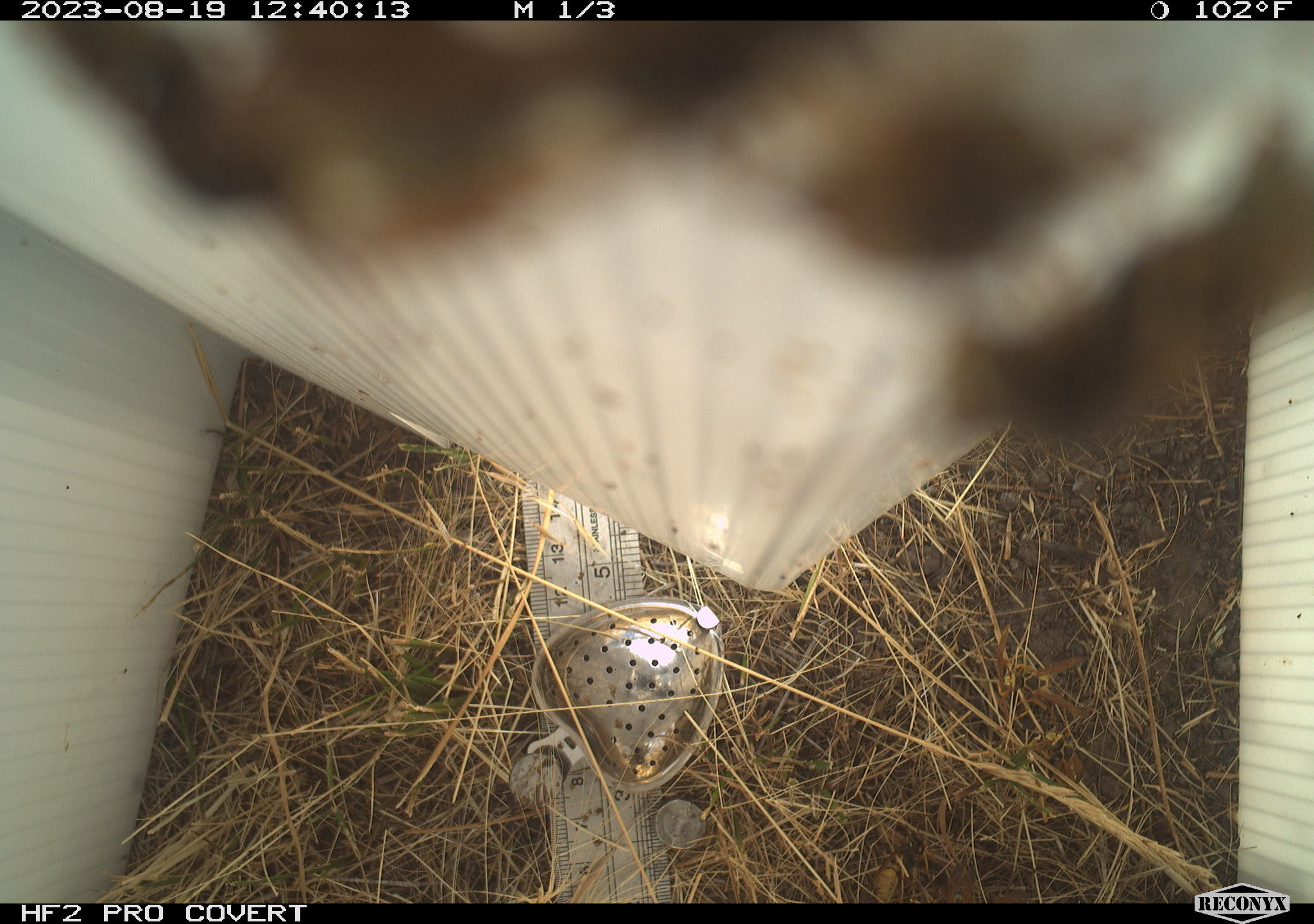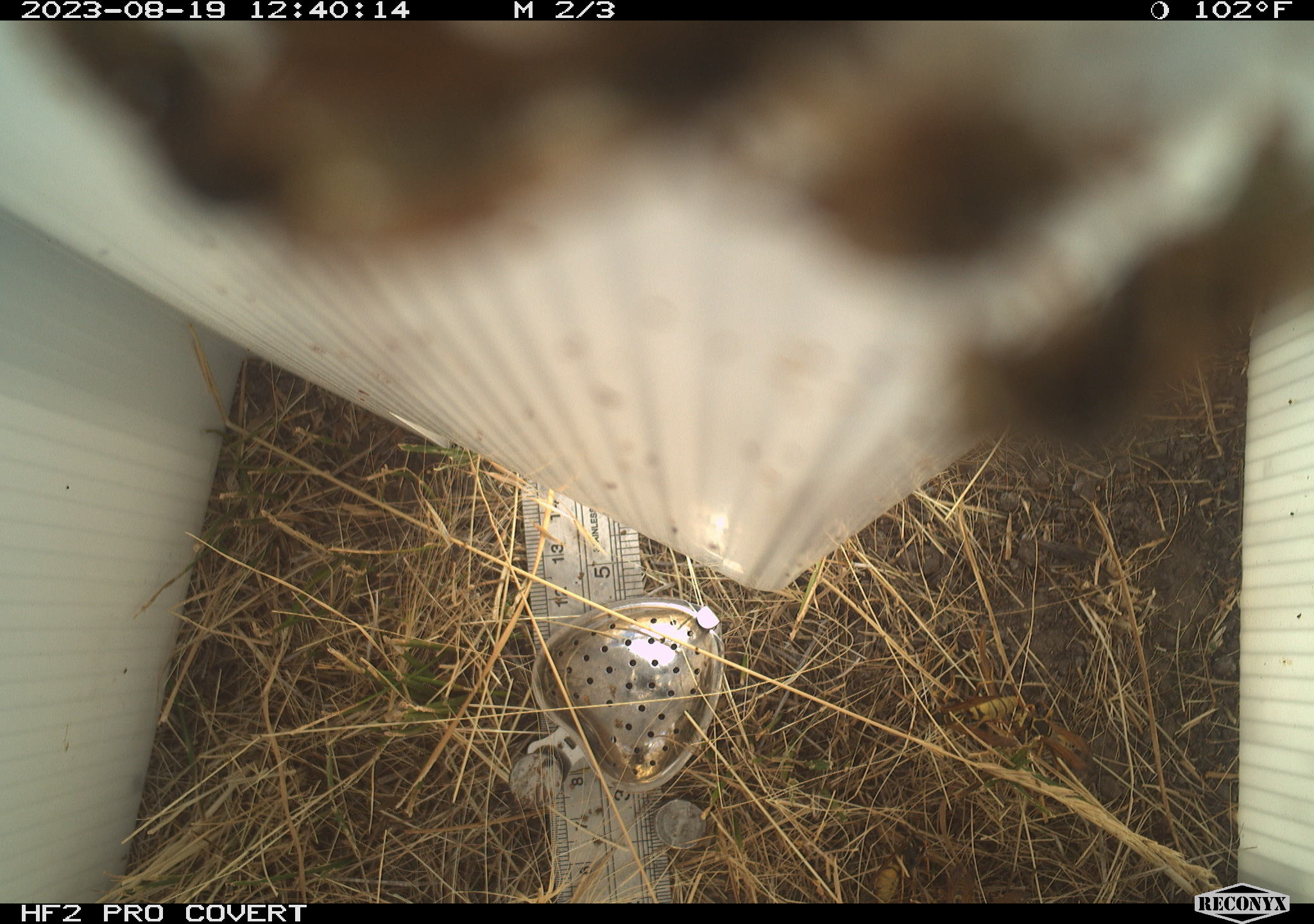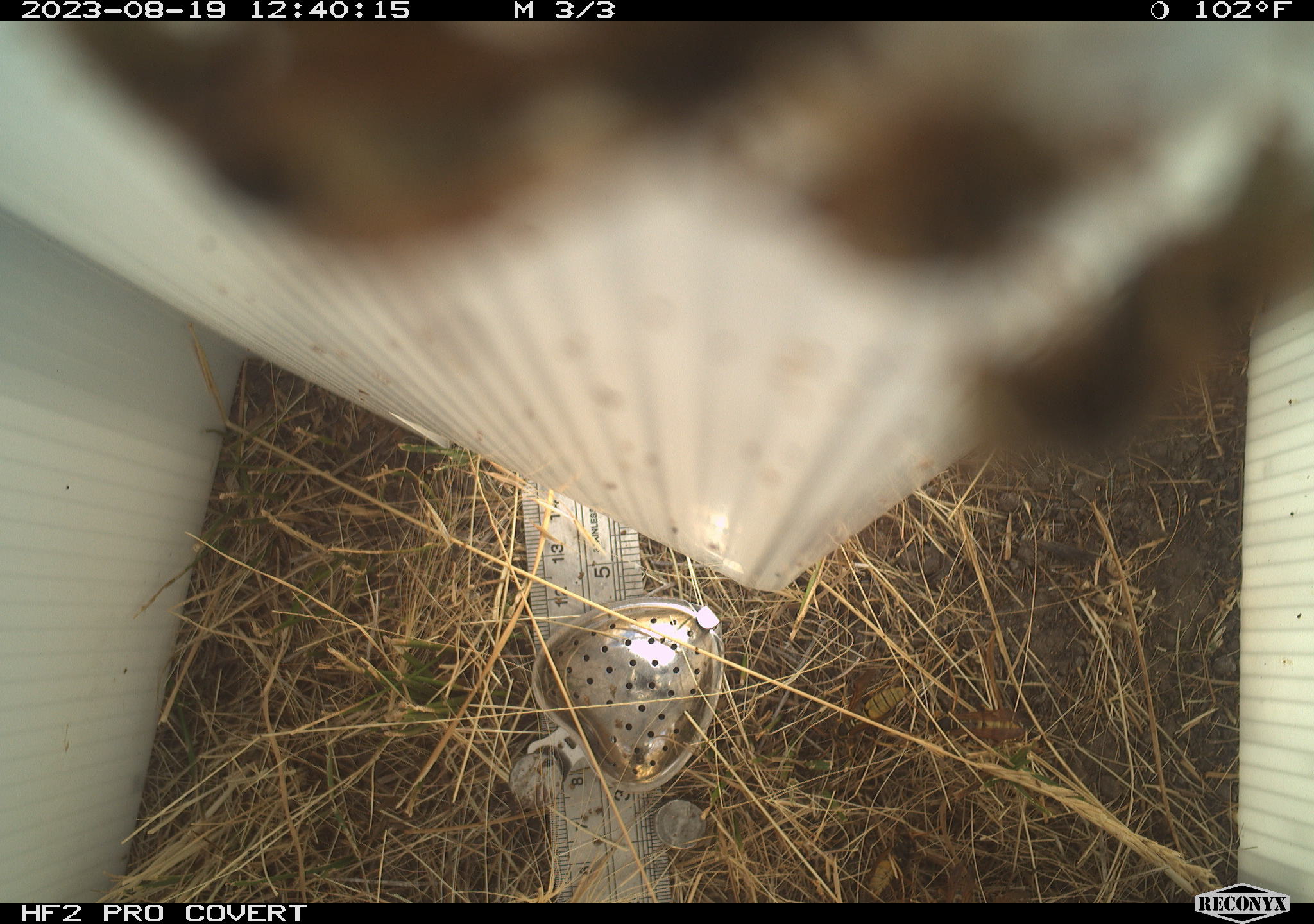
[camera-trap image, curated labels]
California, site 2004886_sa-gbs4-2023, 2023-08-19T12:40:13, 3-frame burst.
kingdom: Animalia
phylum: Arthropoda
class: Insecta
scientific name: Insecta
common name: insect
Insect (Insecta).